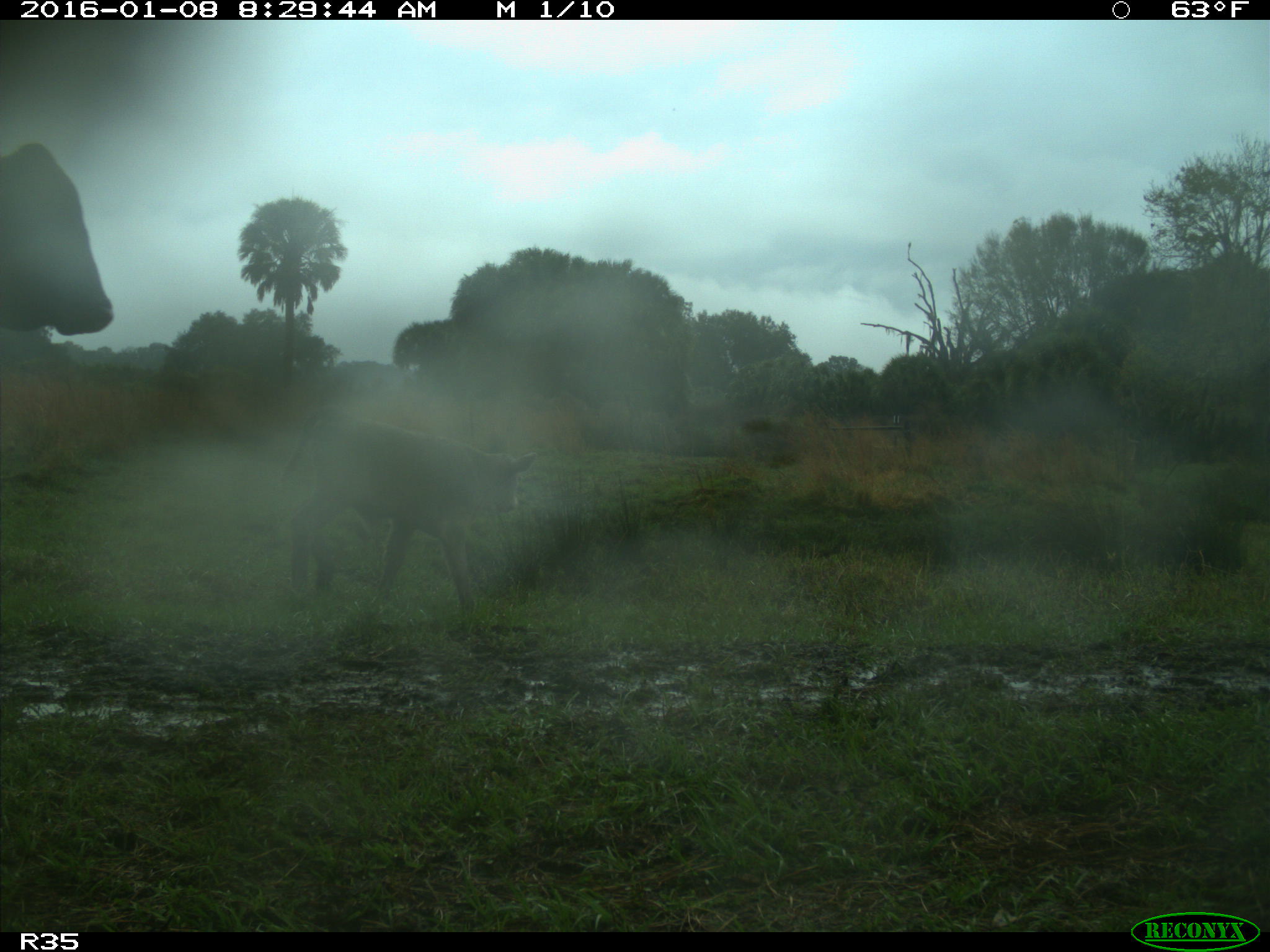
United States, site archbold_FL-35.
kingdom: Animalia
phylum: Chordata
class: Mammalia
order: Artiodactyla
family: Bovidae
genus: Bos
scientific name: Bos taurus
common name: domestic cow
Bos taurus (domestic cow).